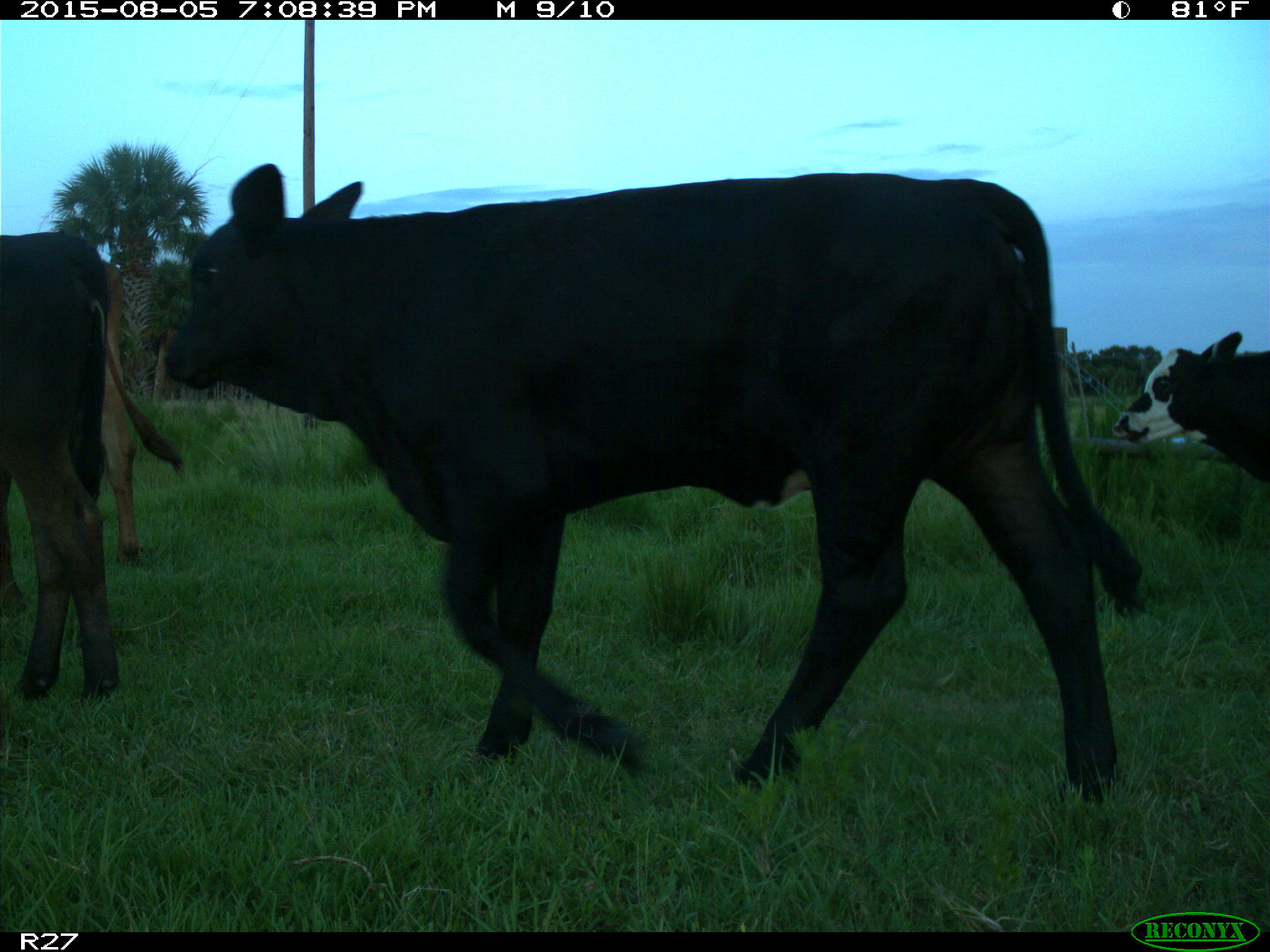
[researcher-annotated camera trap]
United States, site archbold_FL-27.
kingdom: Animalia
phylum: Chordata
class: Mammalia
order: Artiodactyla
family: Bovidae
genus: Bos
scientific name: Bos taurus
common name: domestic cow